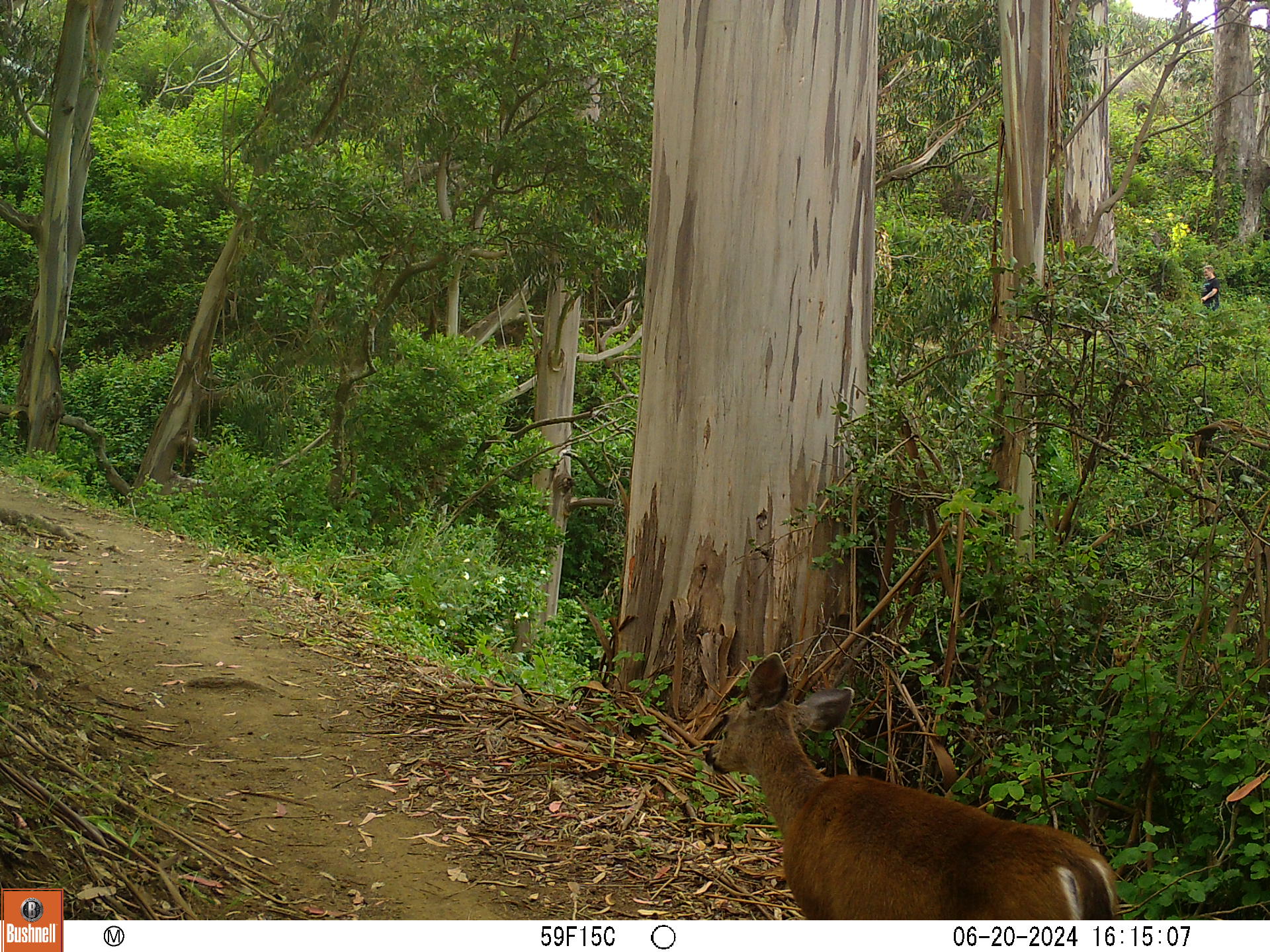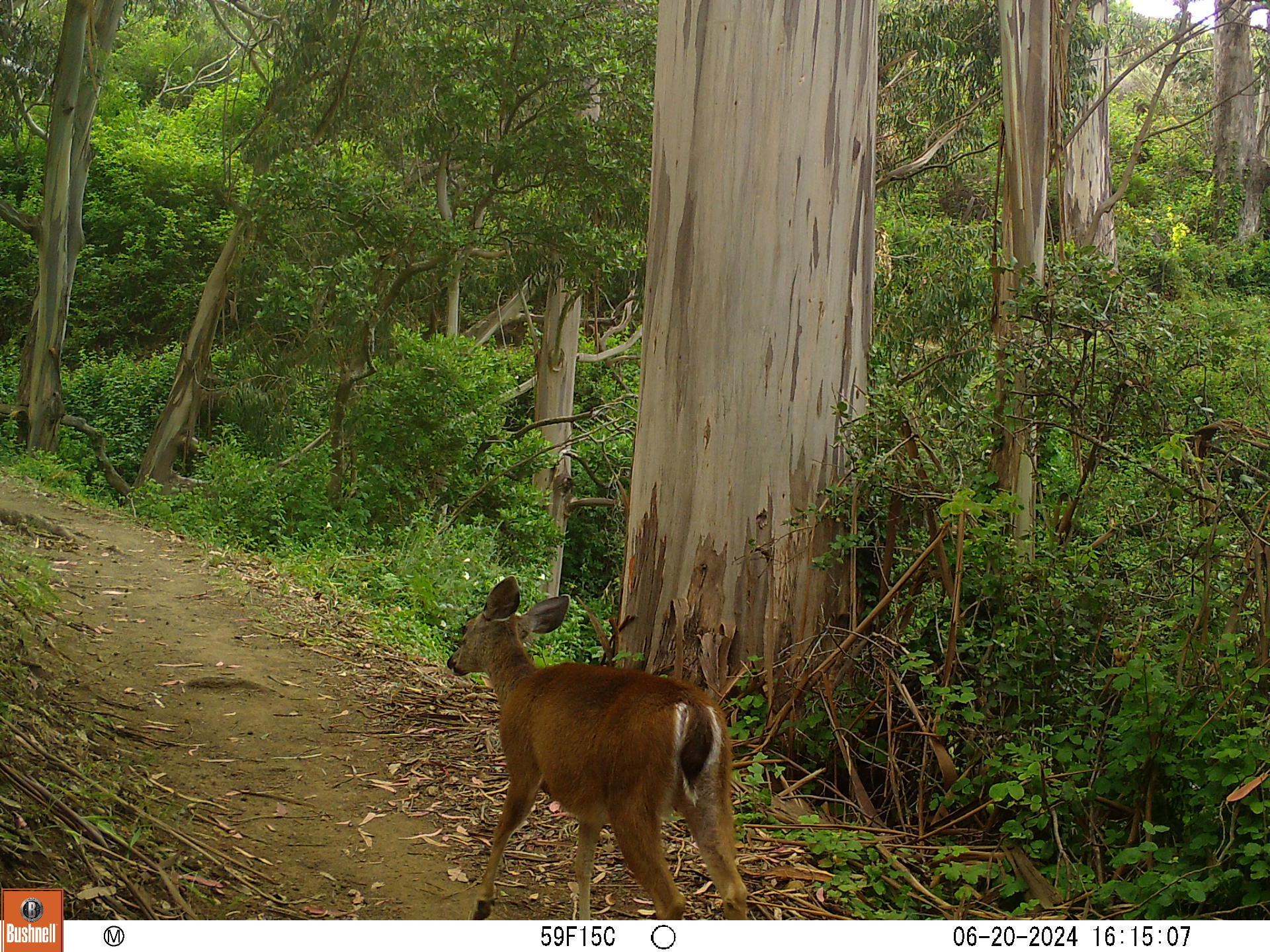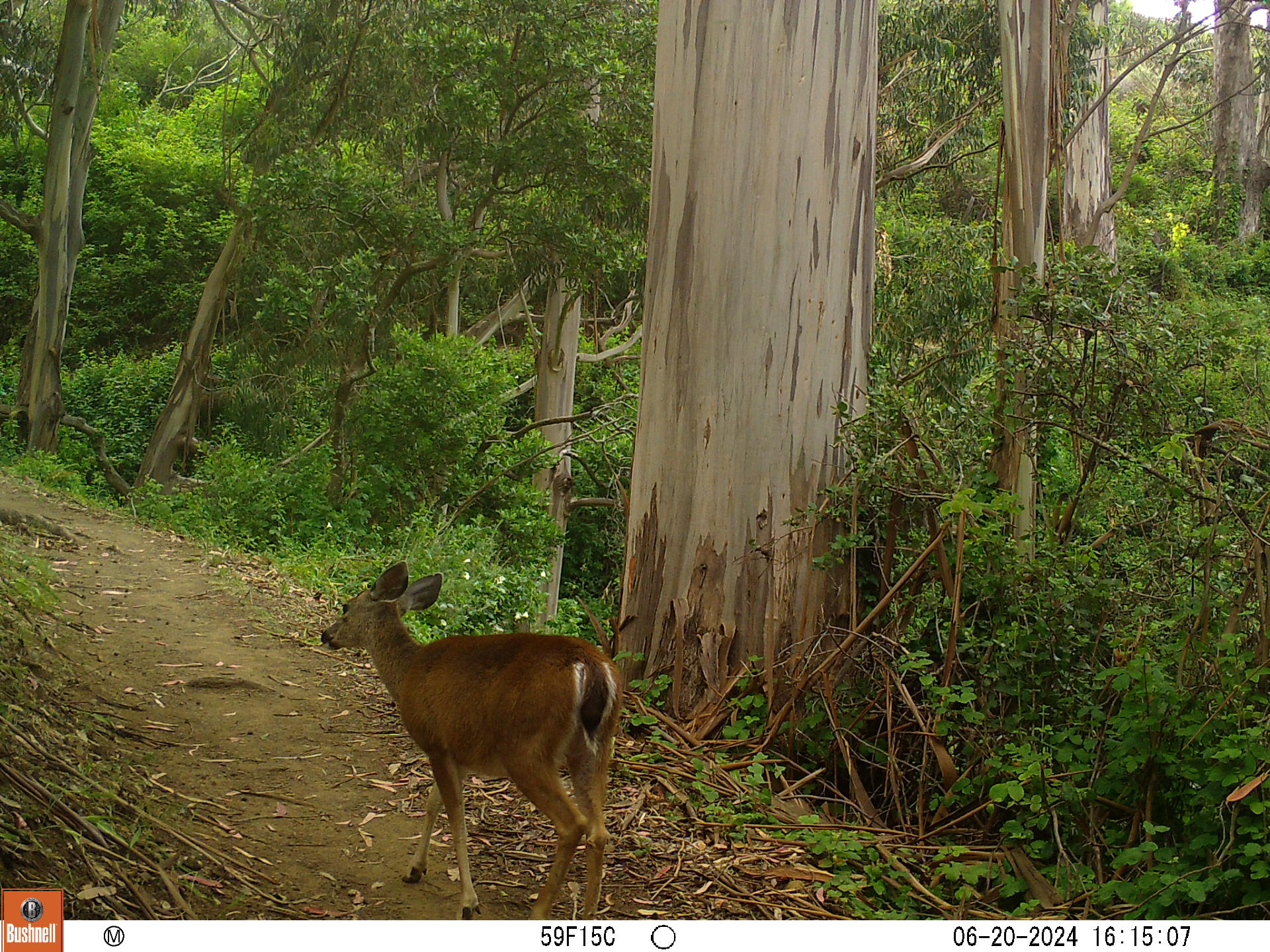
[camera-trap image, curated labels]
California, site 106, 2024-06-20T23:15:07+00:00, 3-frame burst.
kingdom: Animalia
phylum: Chordata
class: Mammalia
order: Artiodactyla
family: Cervidae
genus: Odocoileus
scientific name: Odocoileus hemionus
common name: mule deer